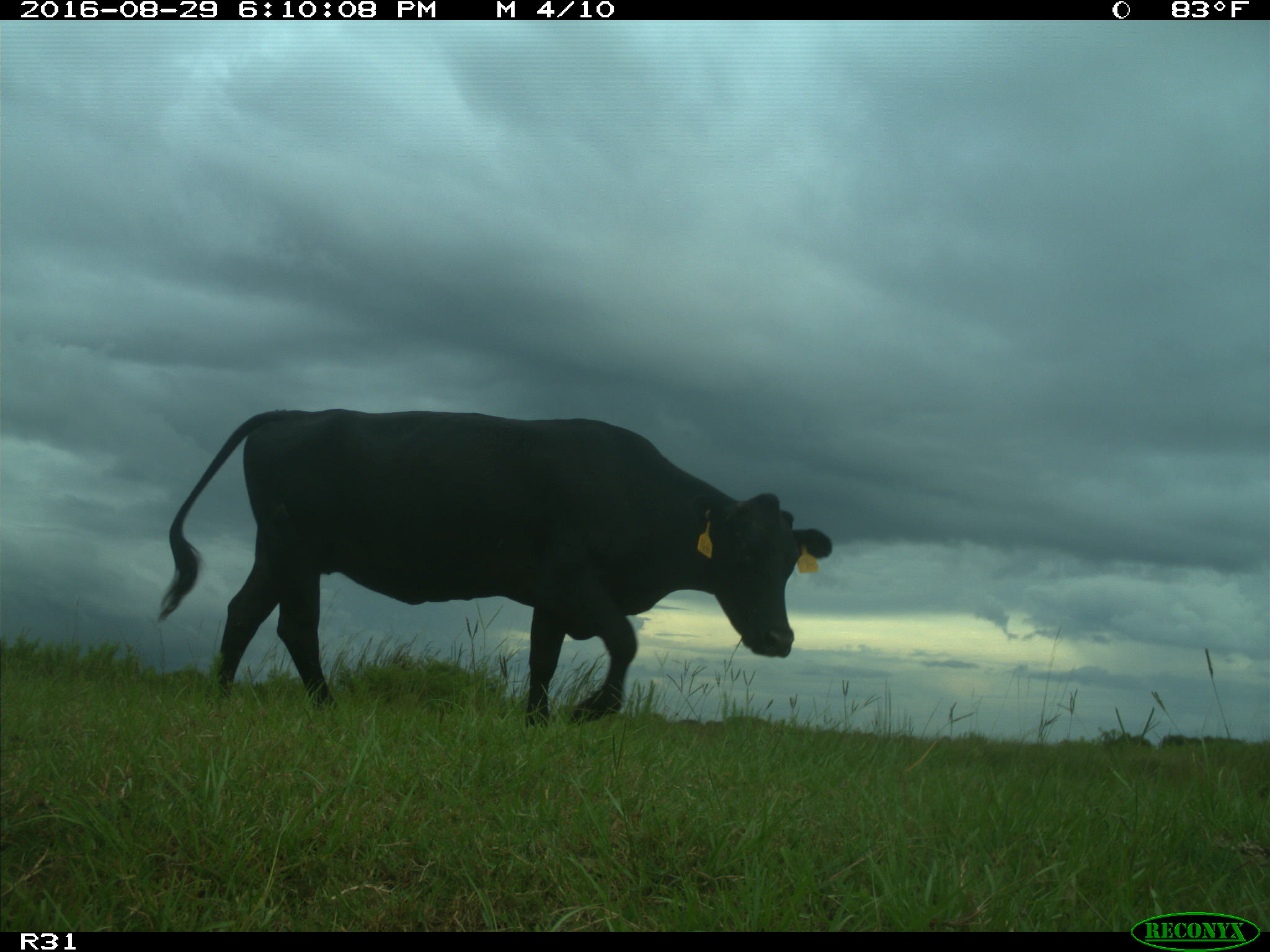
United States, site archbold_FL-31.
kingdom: Animalia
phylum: Chordata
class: Mammalia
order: Artiodactyla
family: Bovidae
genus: Bos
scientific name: Bos taurus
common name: domestic cow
Bos taurus (domestic cow).